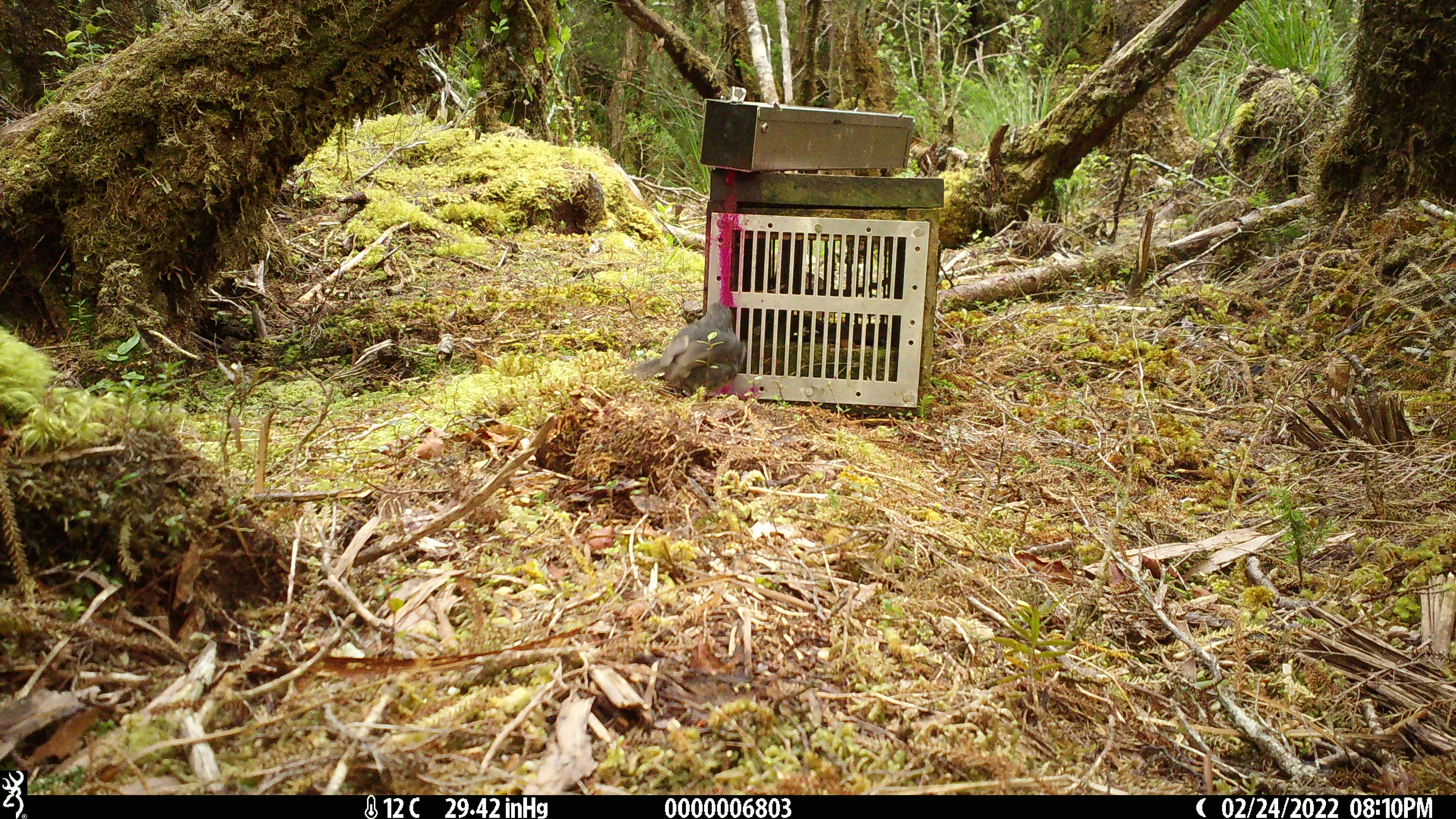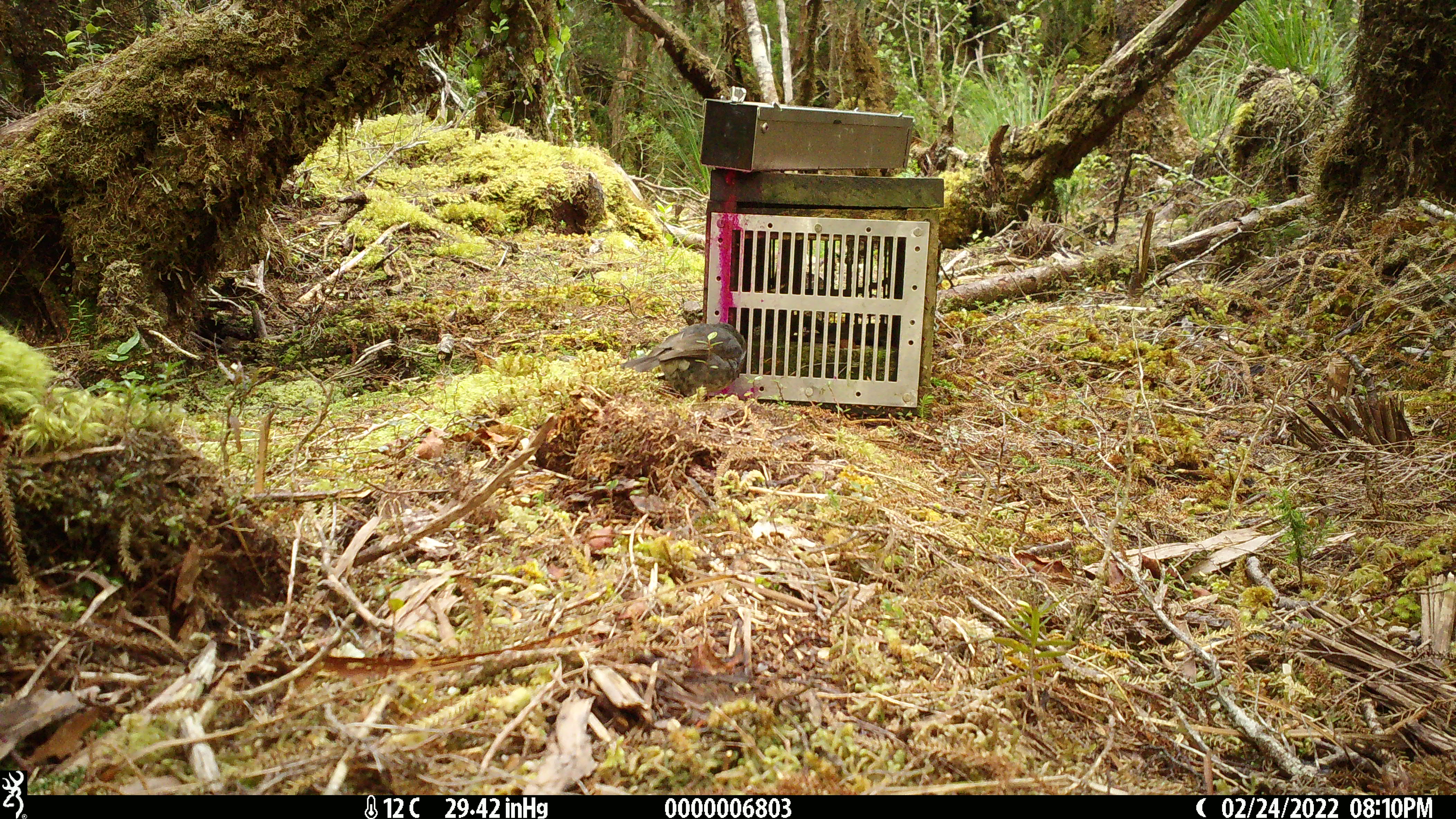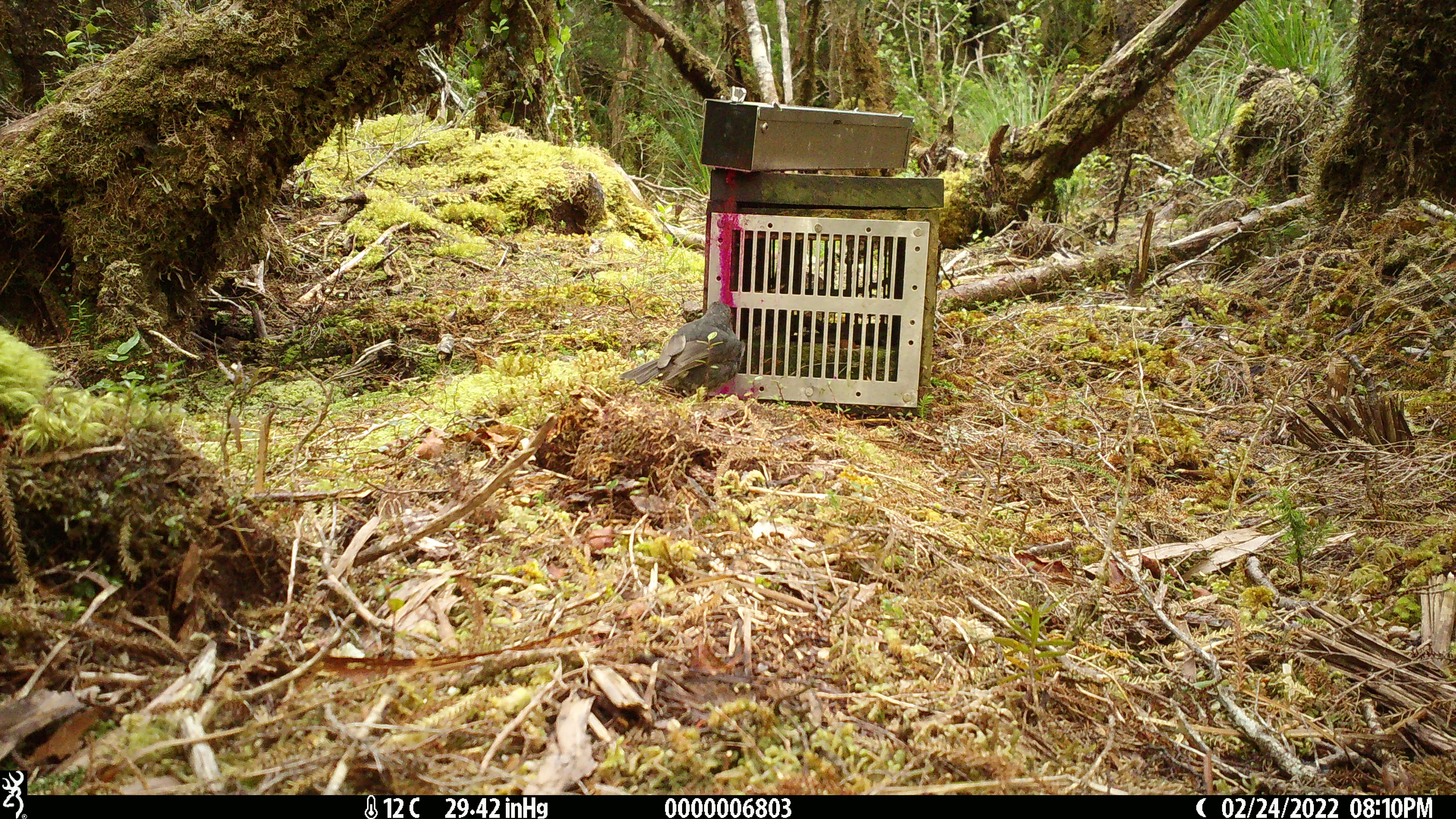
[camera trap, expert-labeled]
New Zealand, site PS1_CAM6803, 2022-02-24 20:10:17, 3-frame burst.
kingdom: Animalia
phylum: Chordata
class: Aves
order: Passeriformes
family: Petroicidae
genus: Petroica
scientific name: Petroica australis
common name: new zealand robin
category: robin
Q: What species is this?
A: Robin (new zealand robin) (Petroica australis).